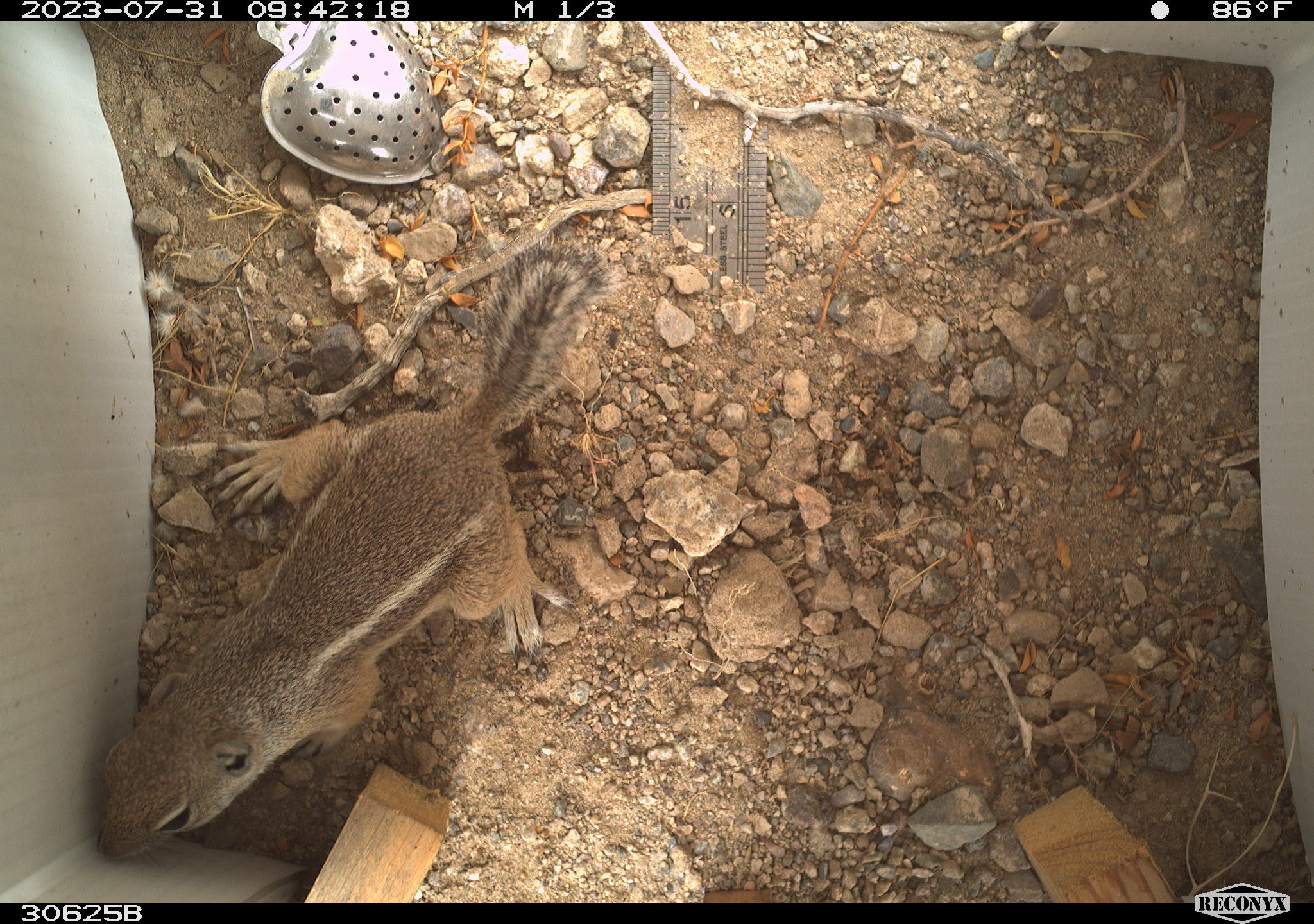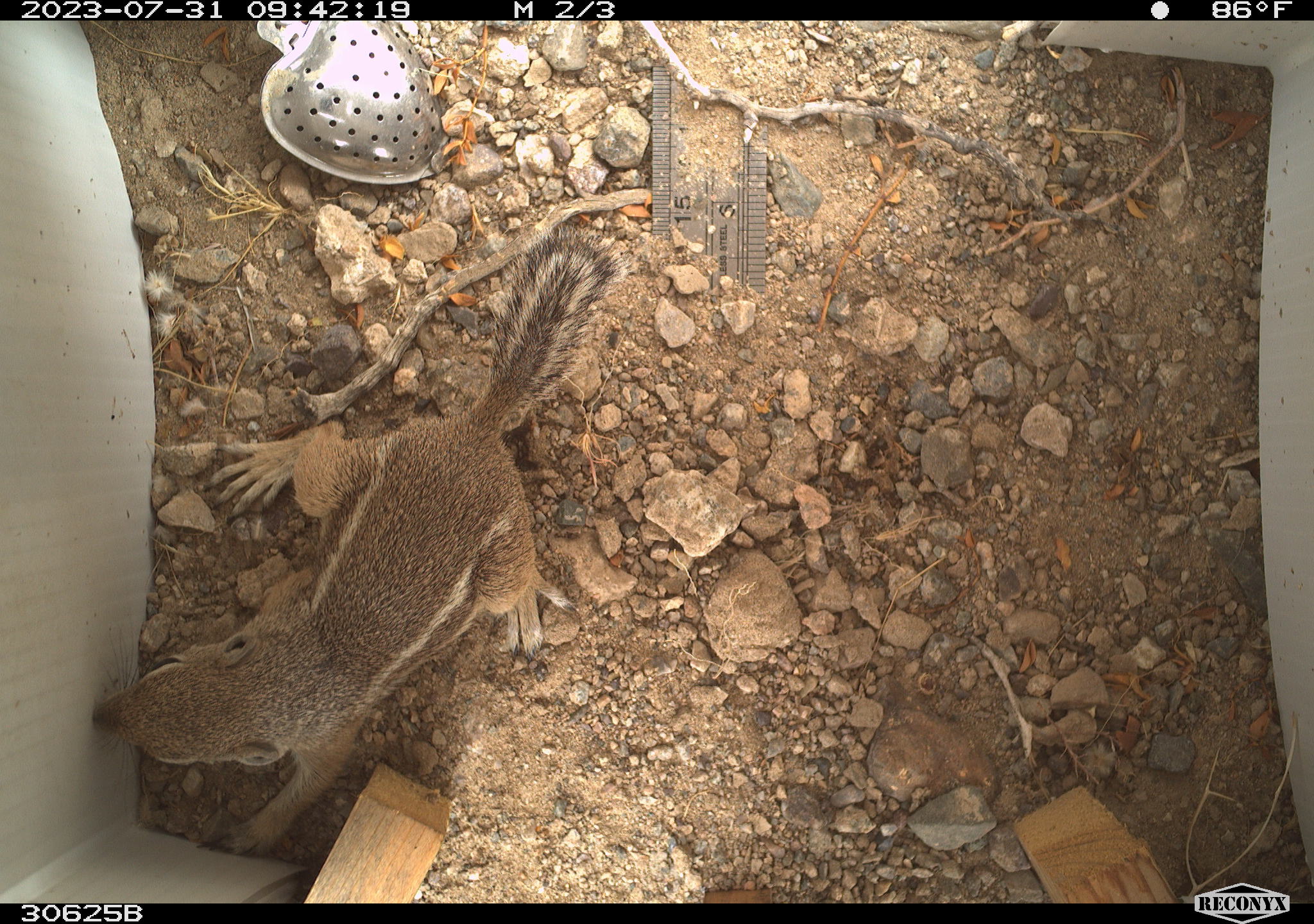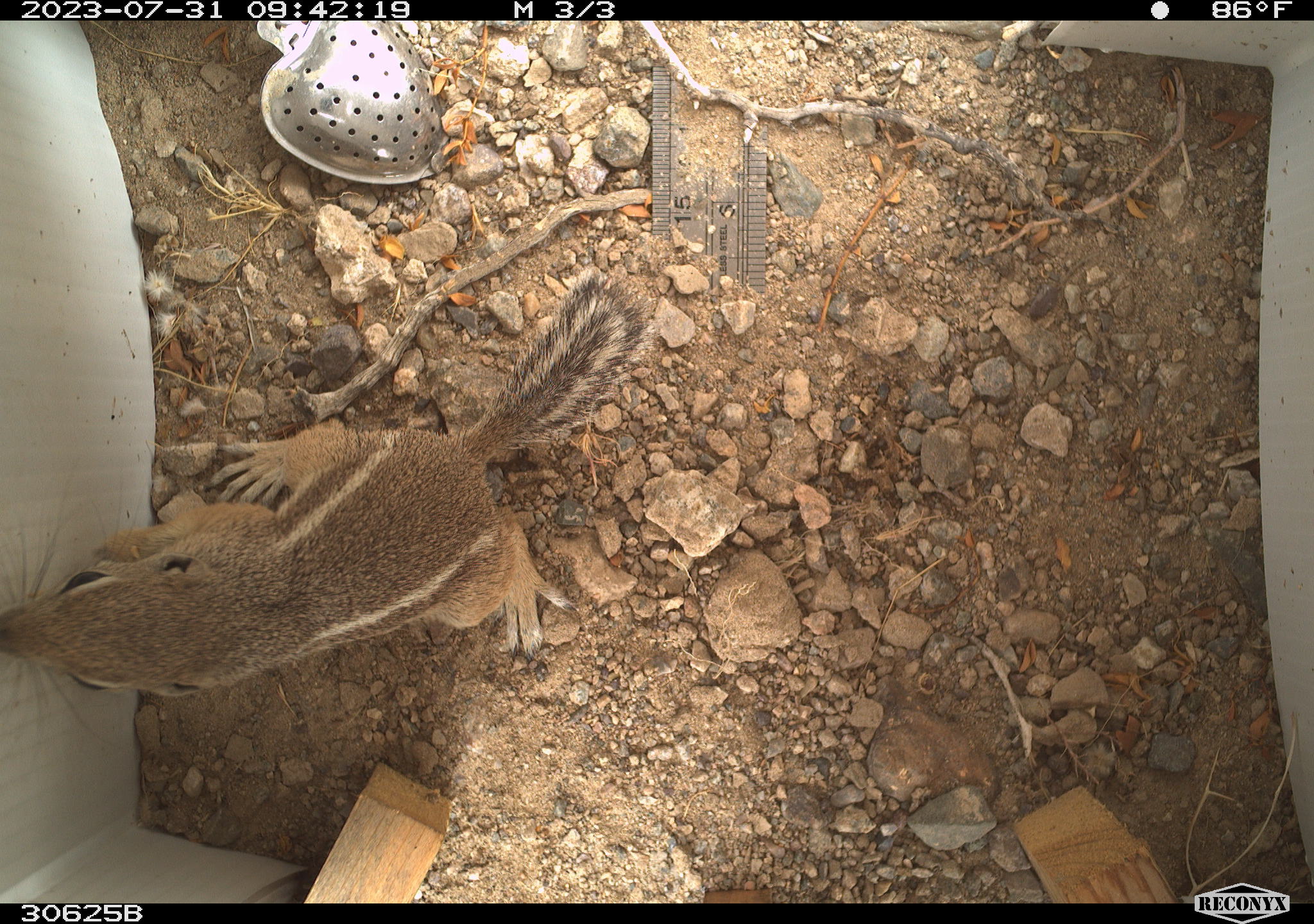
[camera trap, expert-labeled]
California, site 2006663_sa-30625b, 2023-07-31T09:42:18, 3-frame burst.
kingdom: Animalia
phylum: Chordata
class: Mammalia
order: Rodentia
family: Sciuridae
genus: Ammospermophilus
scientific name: Ammospermophilus leucurus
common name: white-tailed antelope squirrel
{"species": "white-tailed antelope squirrel (Ammospermophilus leucurus)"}